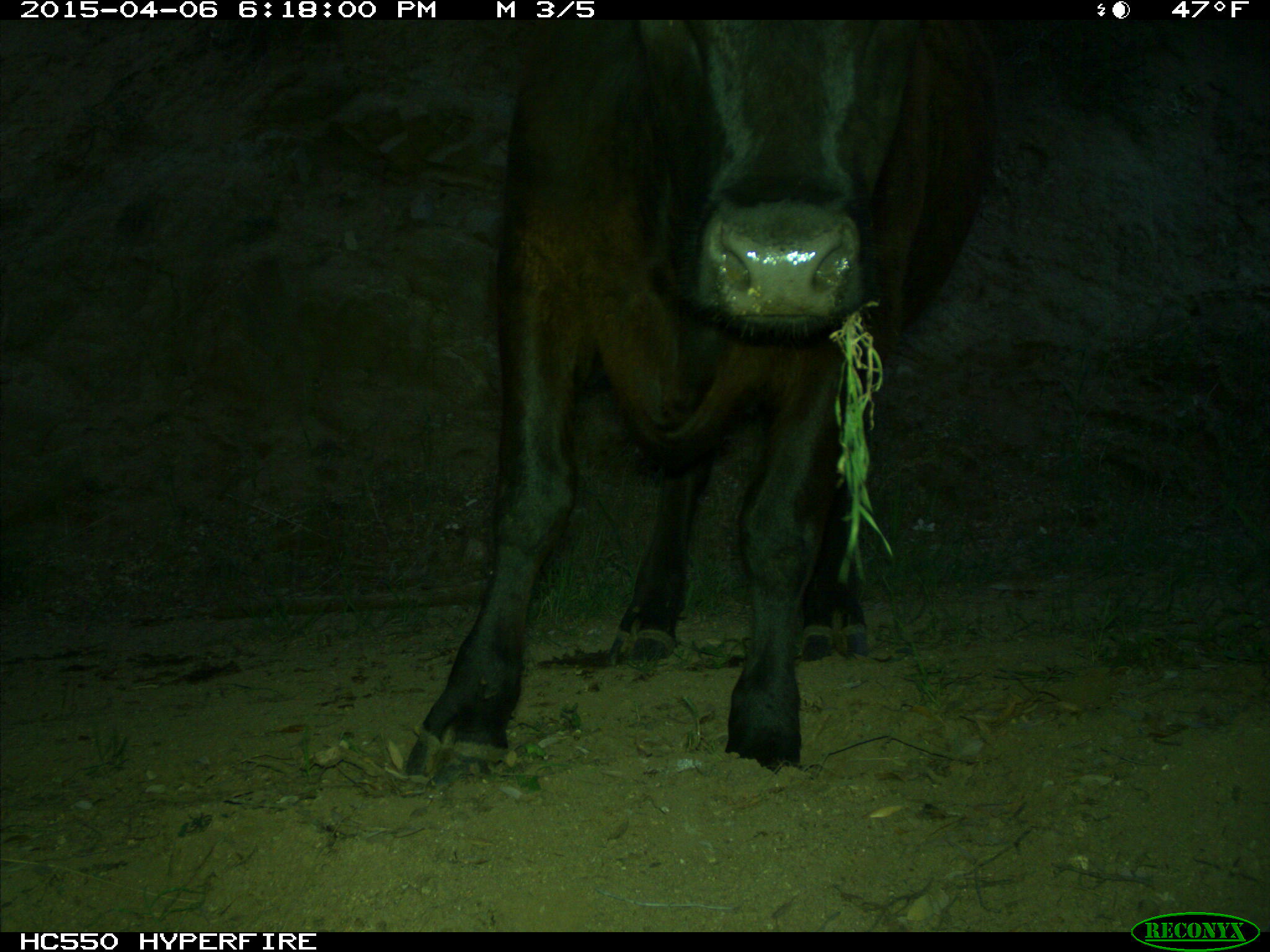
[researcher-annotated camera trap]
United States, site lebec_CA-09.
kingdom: Animalia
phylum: Chordata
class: Mammalia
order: Artiodactyla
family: Bovidae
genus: Bos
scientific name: Bos taurus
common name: domestic cow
Bos taurus (domestic cow).